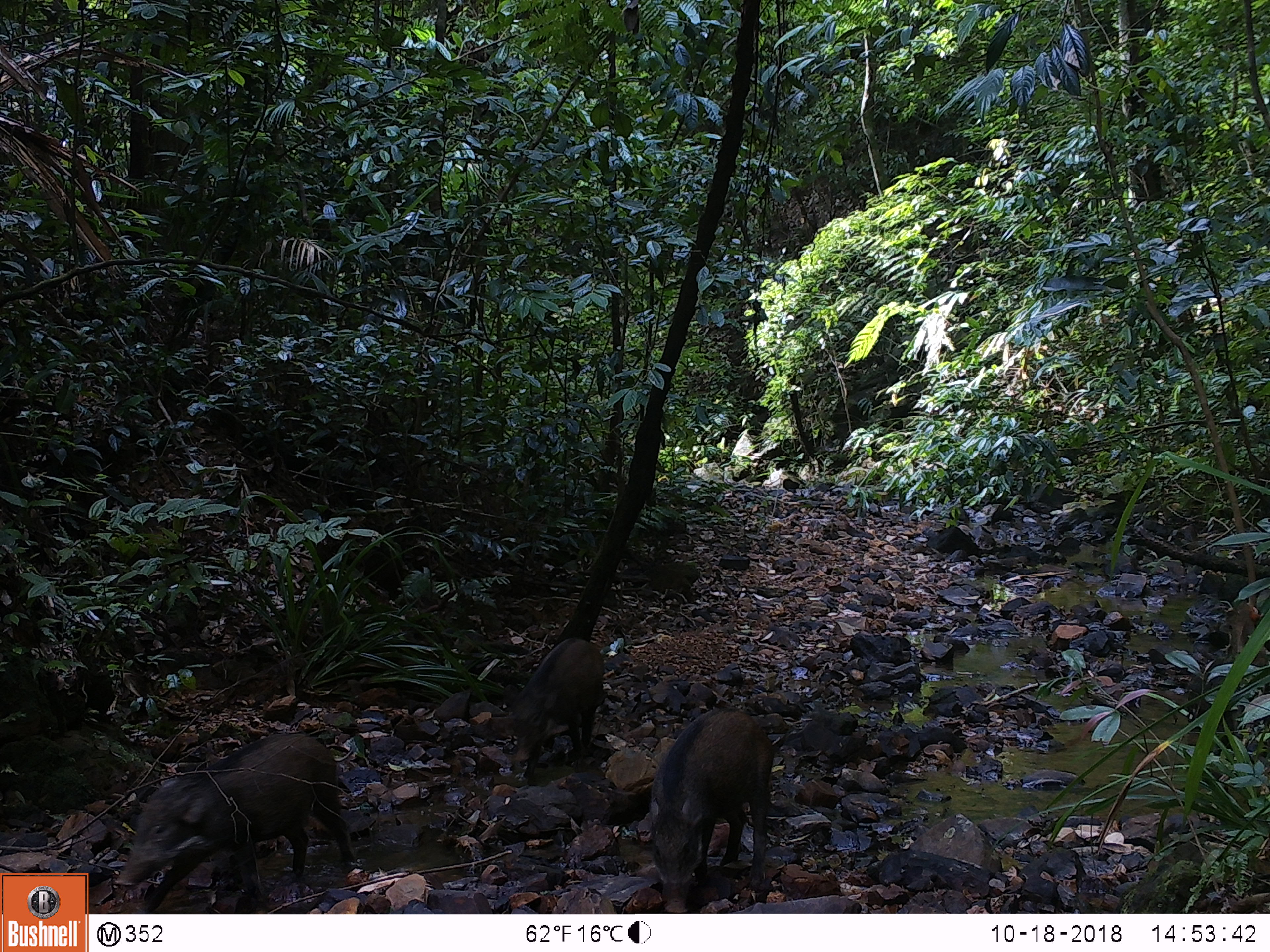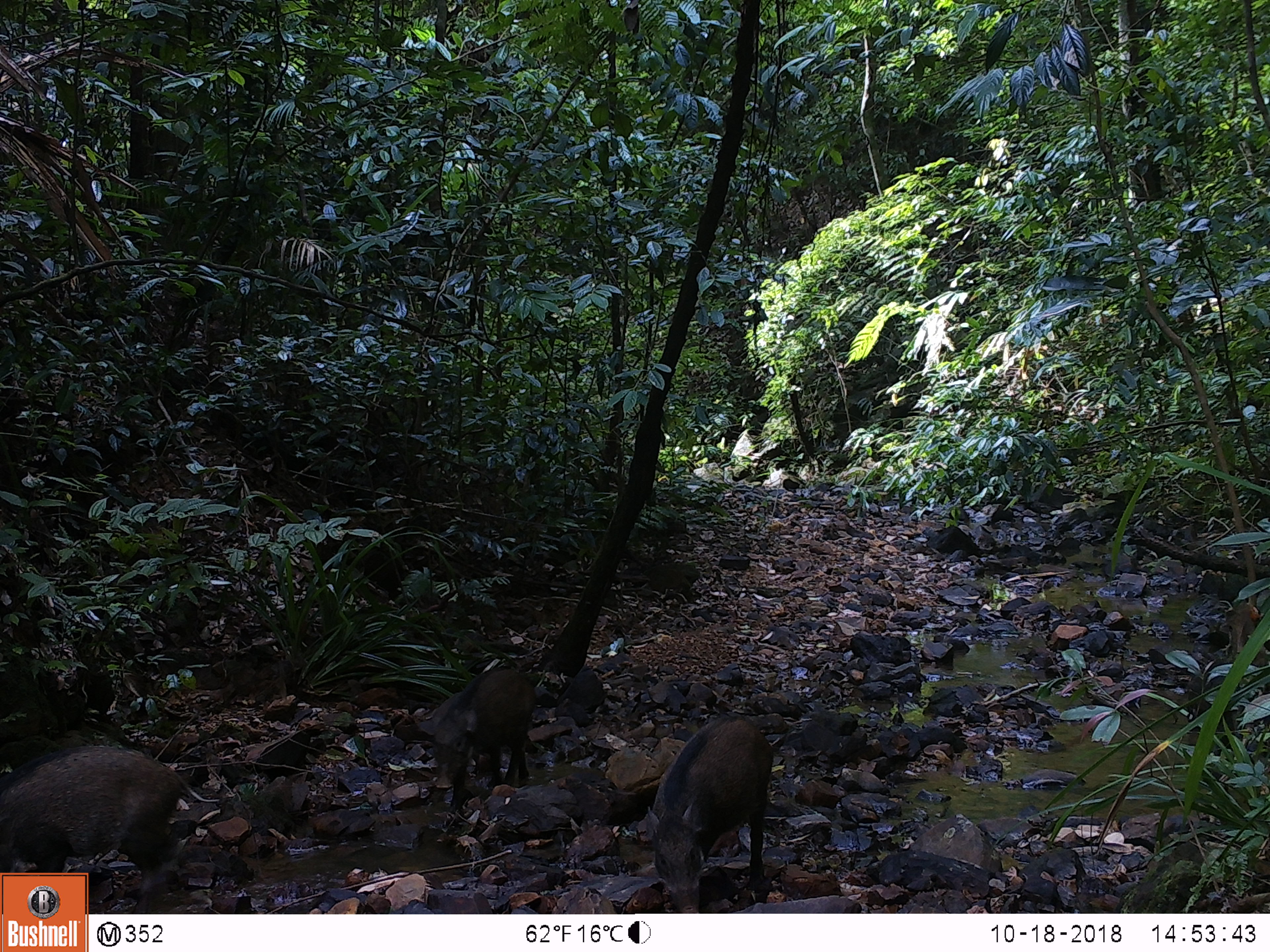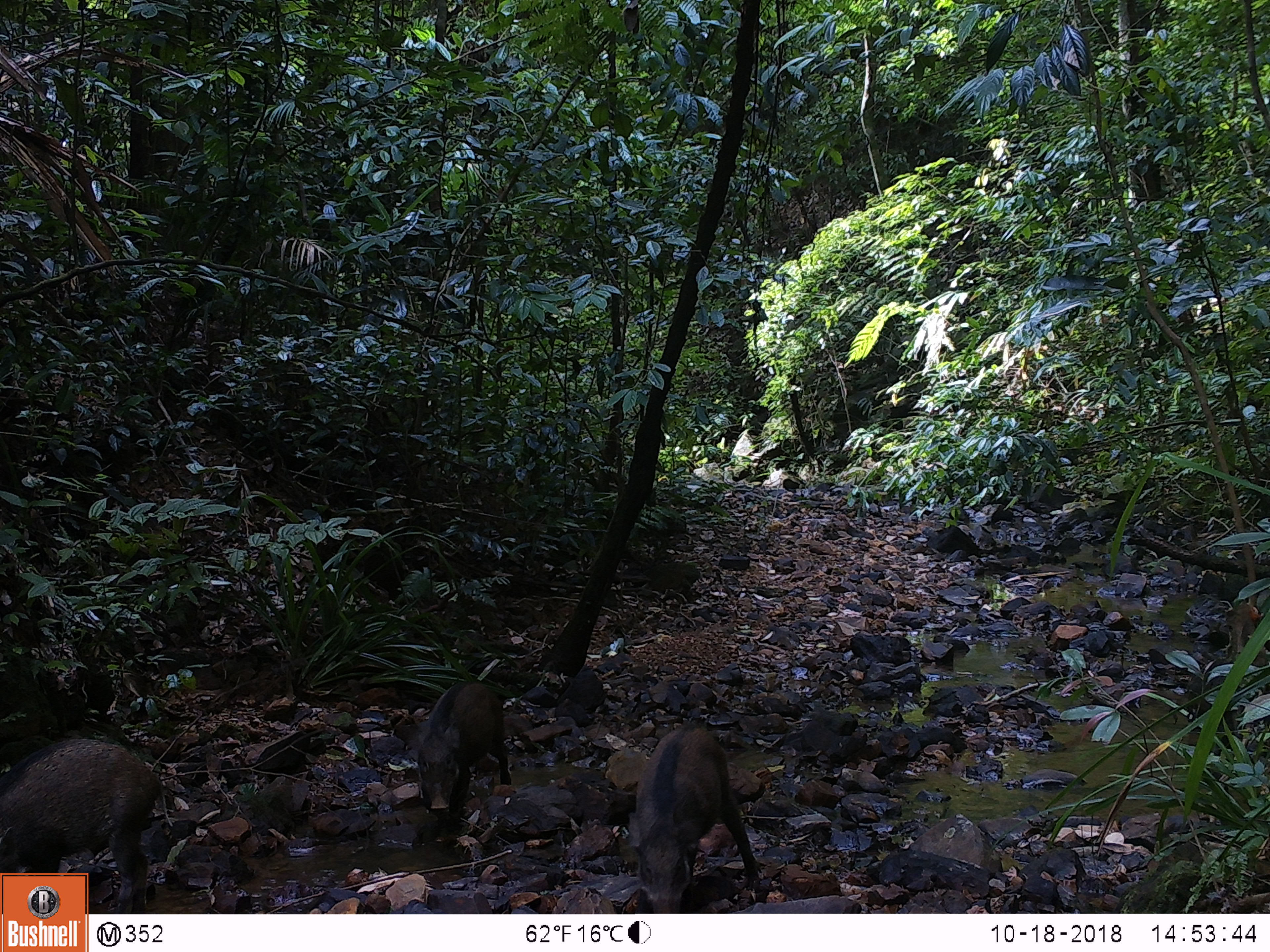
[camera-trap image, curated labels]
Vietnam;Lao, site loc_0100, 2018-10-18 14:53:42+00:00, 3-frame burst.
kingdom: Animalia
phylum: Chordata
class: Mammalia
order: Artiodactyla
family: Suidae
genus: Sus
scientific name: Sus scrofa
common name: eurasian wild pig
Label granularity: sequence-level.